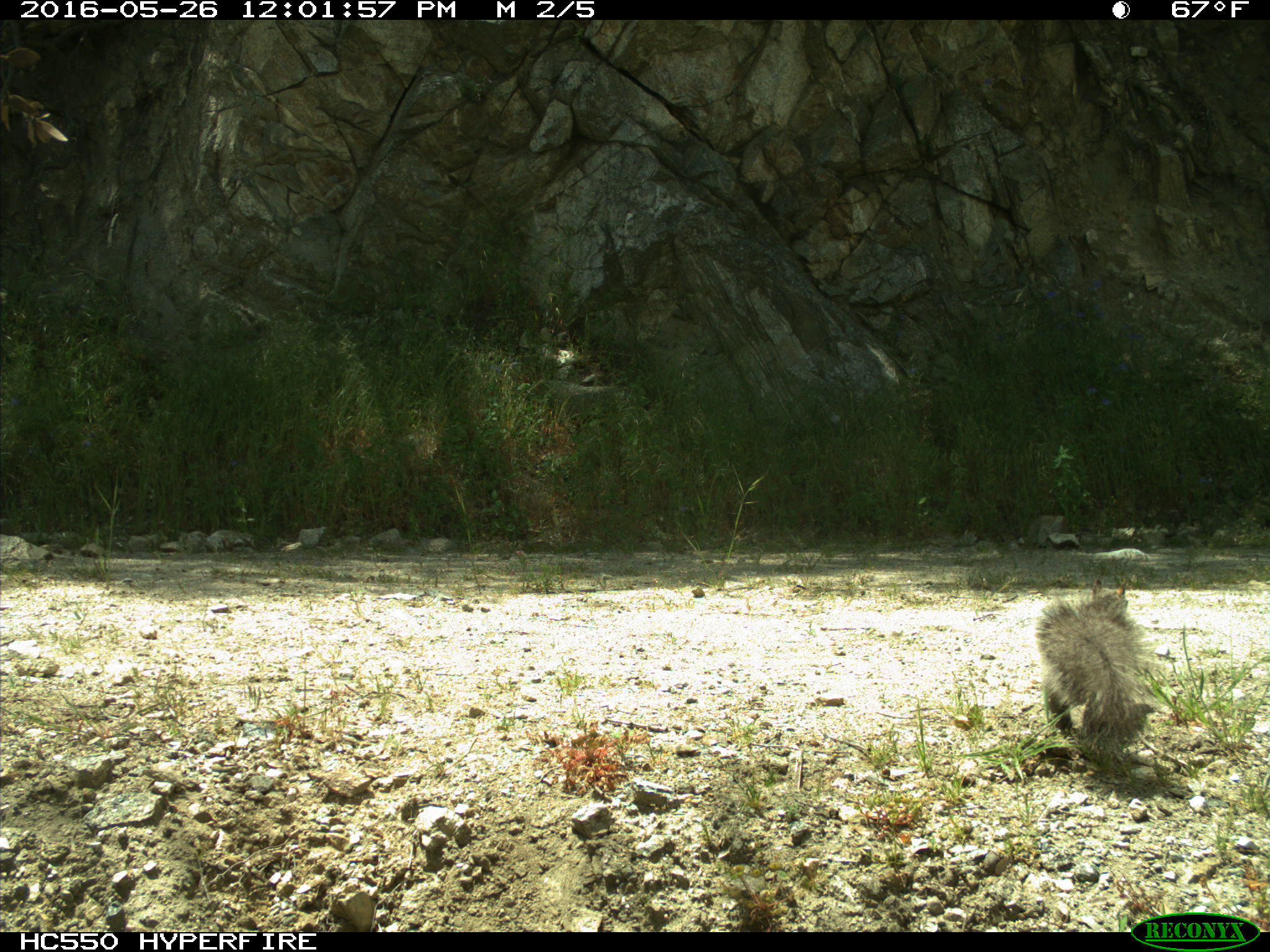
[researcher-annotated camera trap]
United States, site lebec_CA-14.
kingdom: Animalia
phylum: Chordata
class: Mammalia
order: Rodentia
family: Sciuridae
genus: Sciurus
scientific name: Sciurus carolinensis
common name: eastern gray squirrel